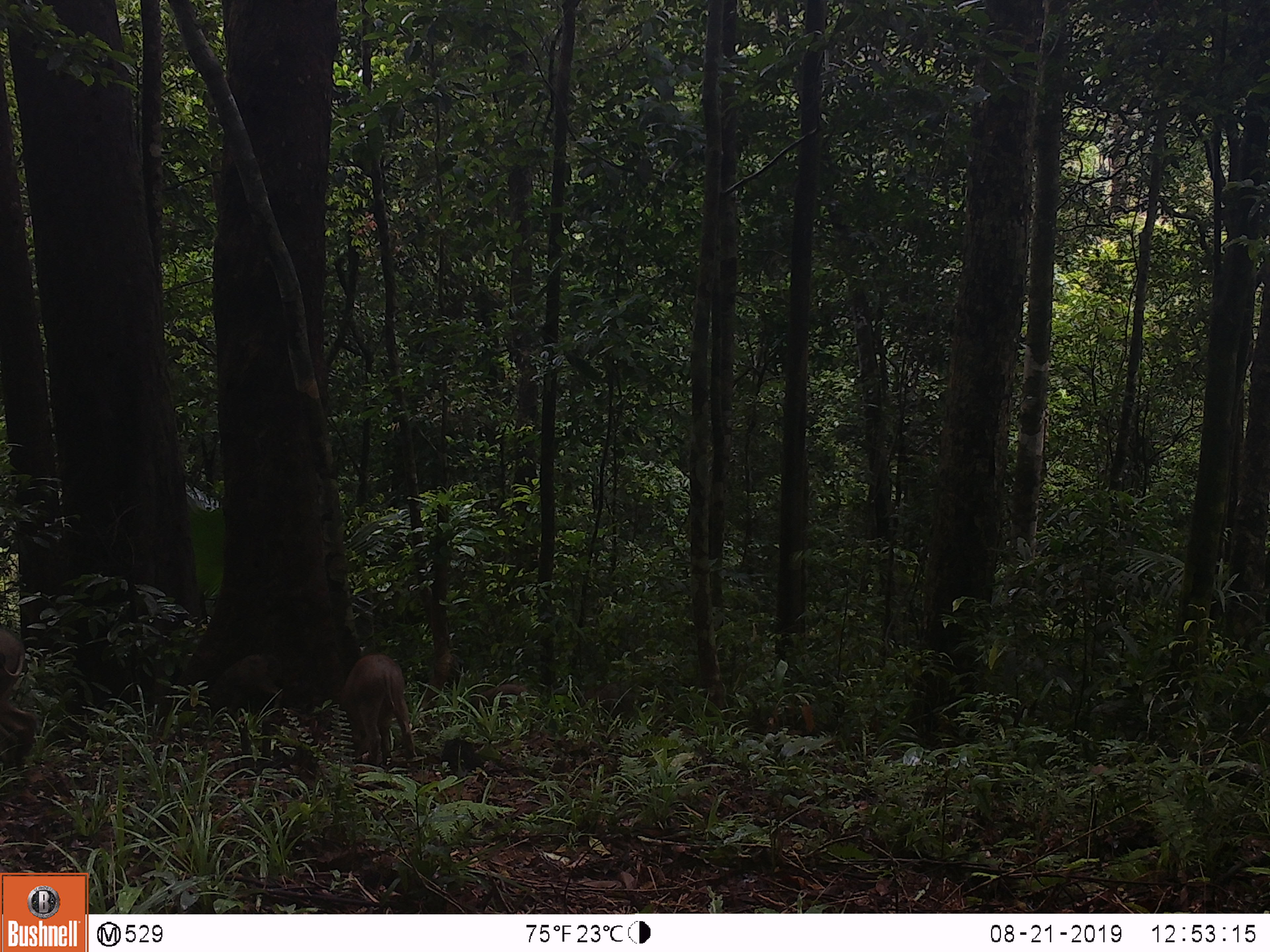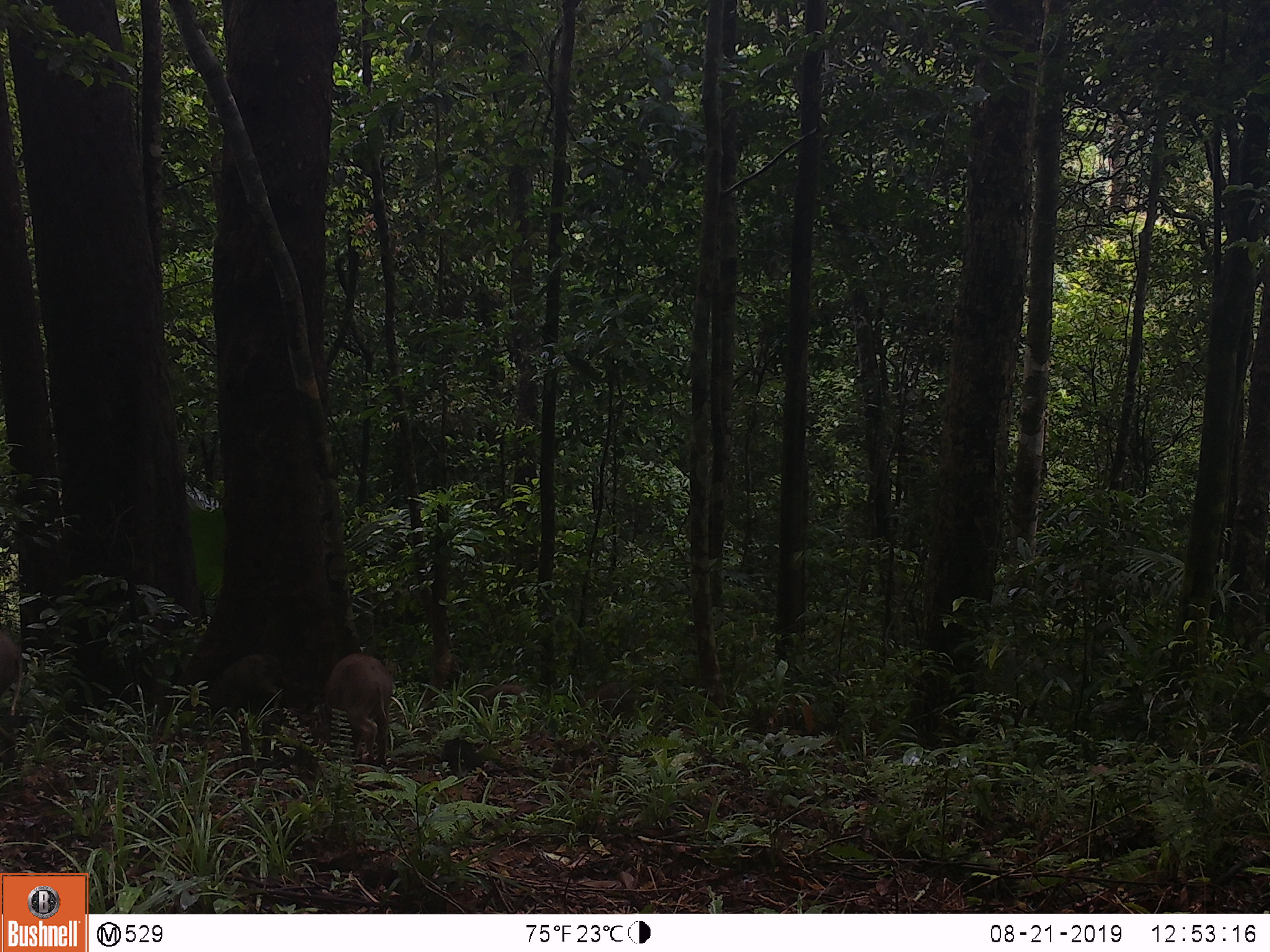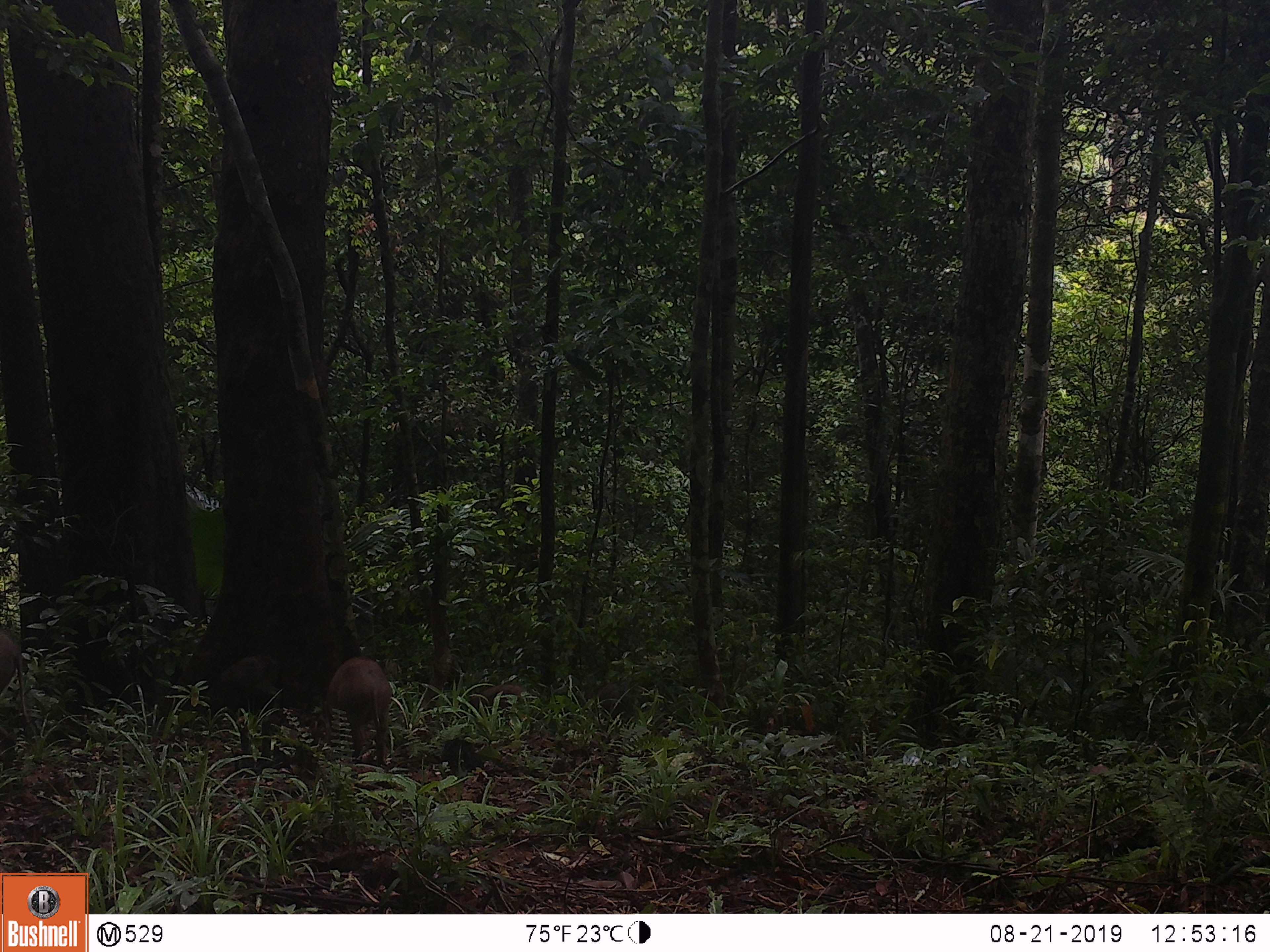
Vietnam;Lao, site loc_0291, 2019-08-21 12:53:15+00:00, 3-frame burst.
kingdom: Animalia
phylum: Chordata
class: Mammalia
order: Artiodactyla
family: Suidae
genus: Sus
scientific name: Sus scrofa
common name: eurasian wild pig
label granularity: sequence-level